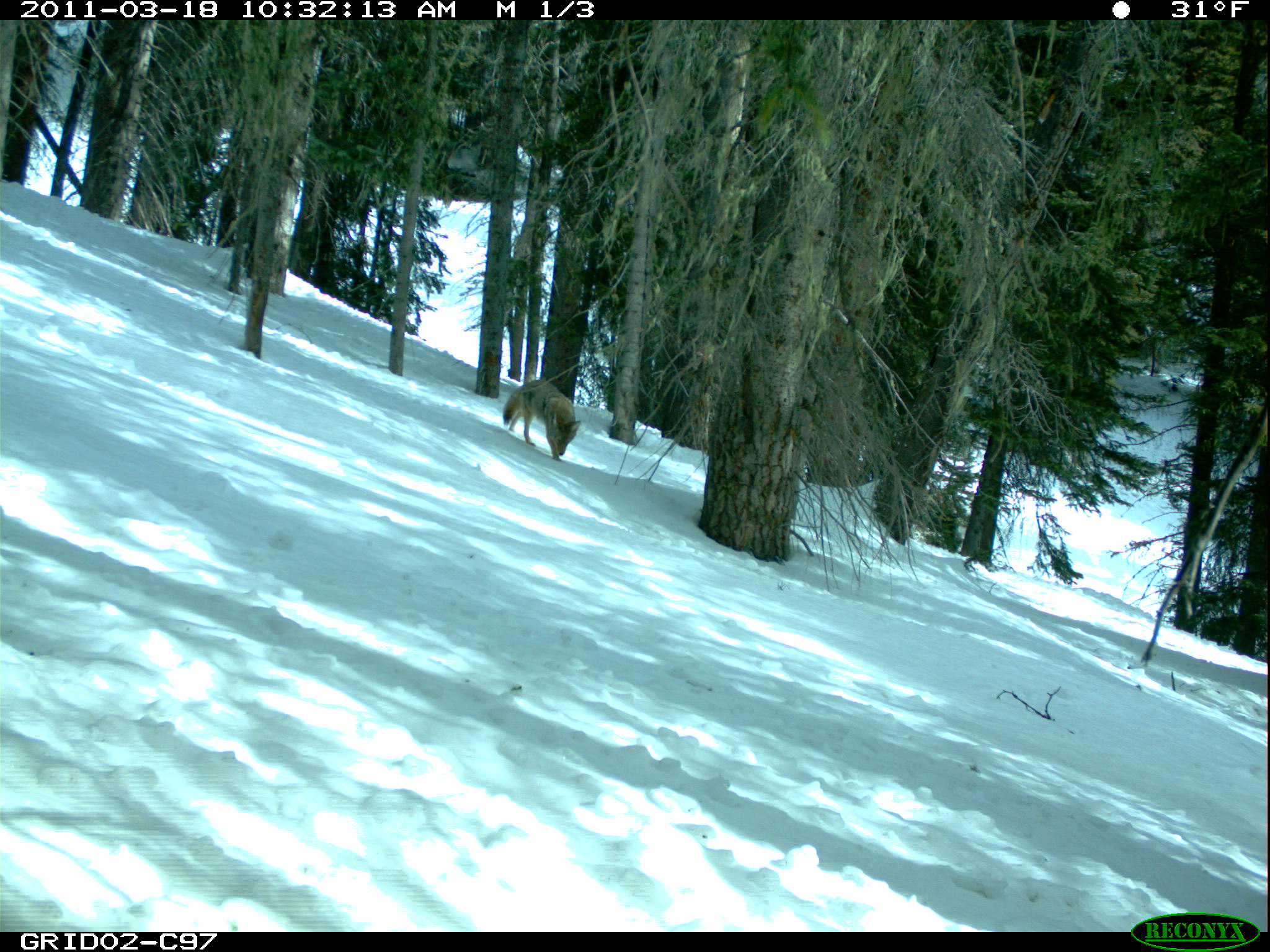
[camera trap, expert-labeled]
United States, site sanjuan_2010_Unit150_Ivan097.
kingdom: Animalia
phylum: Chordata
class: Mammalia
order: Carnivora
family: Canidae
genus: Canis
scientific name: Canis latrans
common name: coyote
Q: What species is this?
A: Canis latrans (coyote).